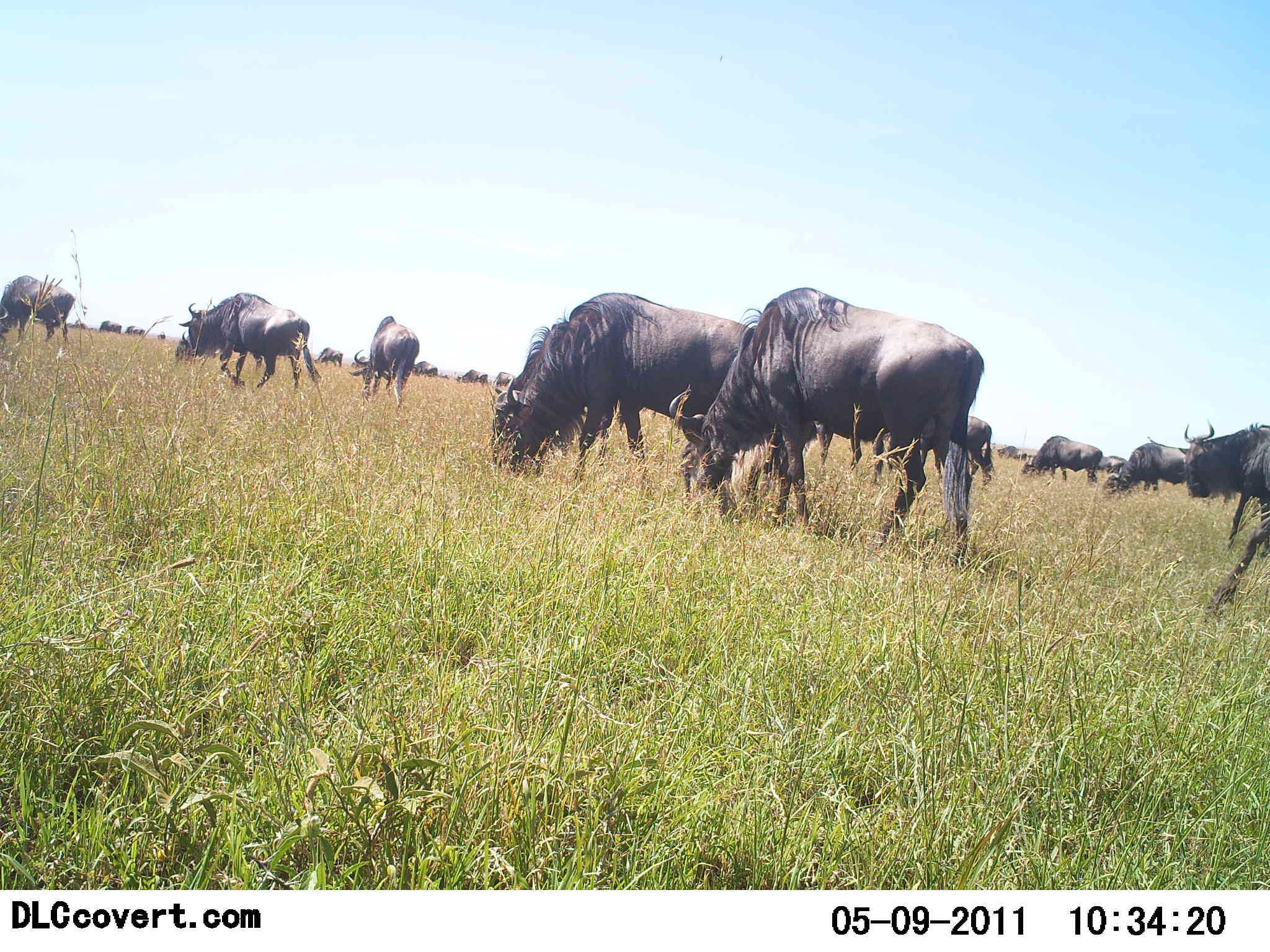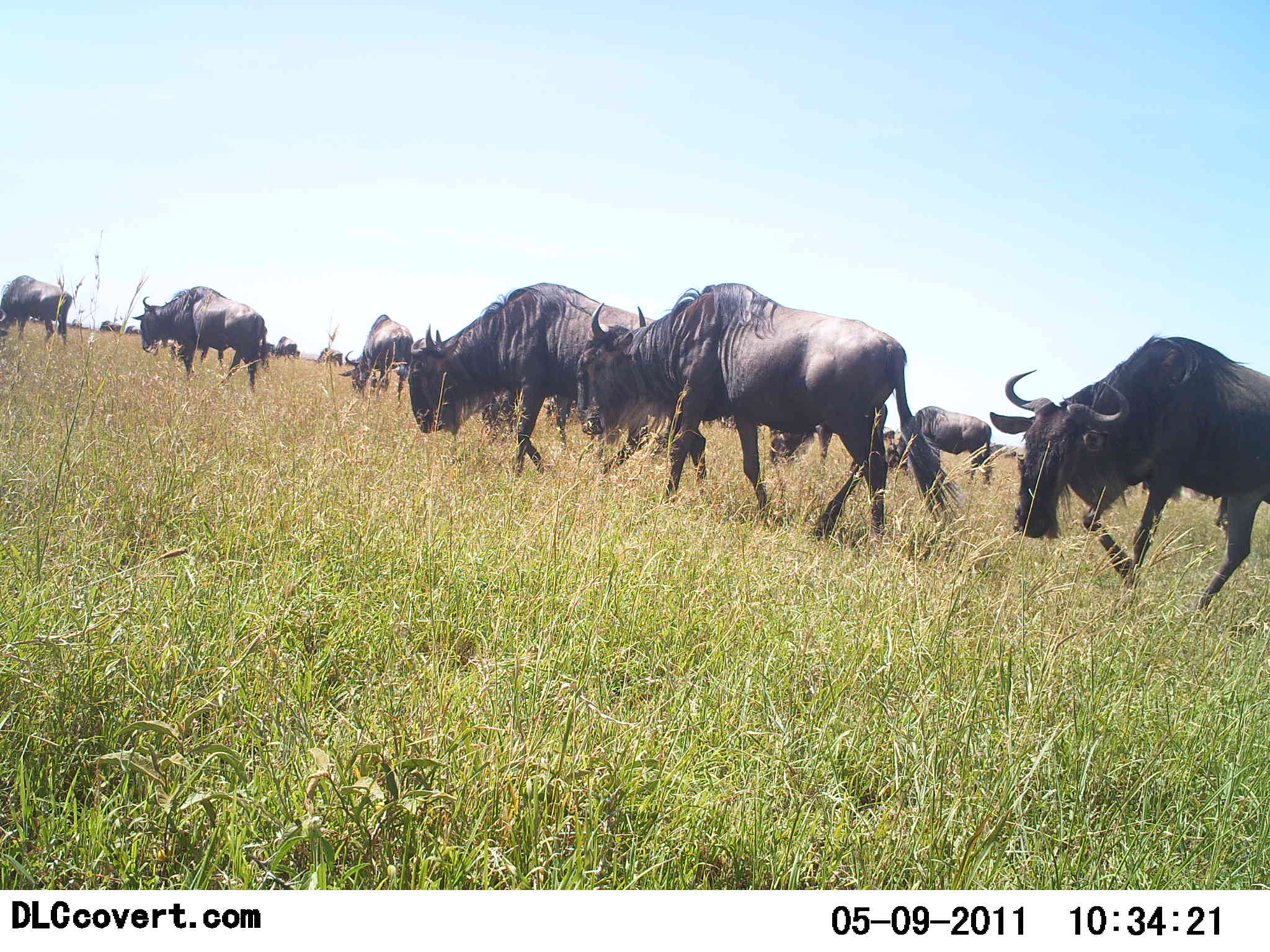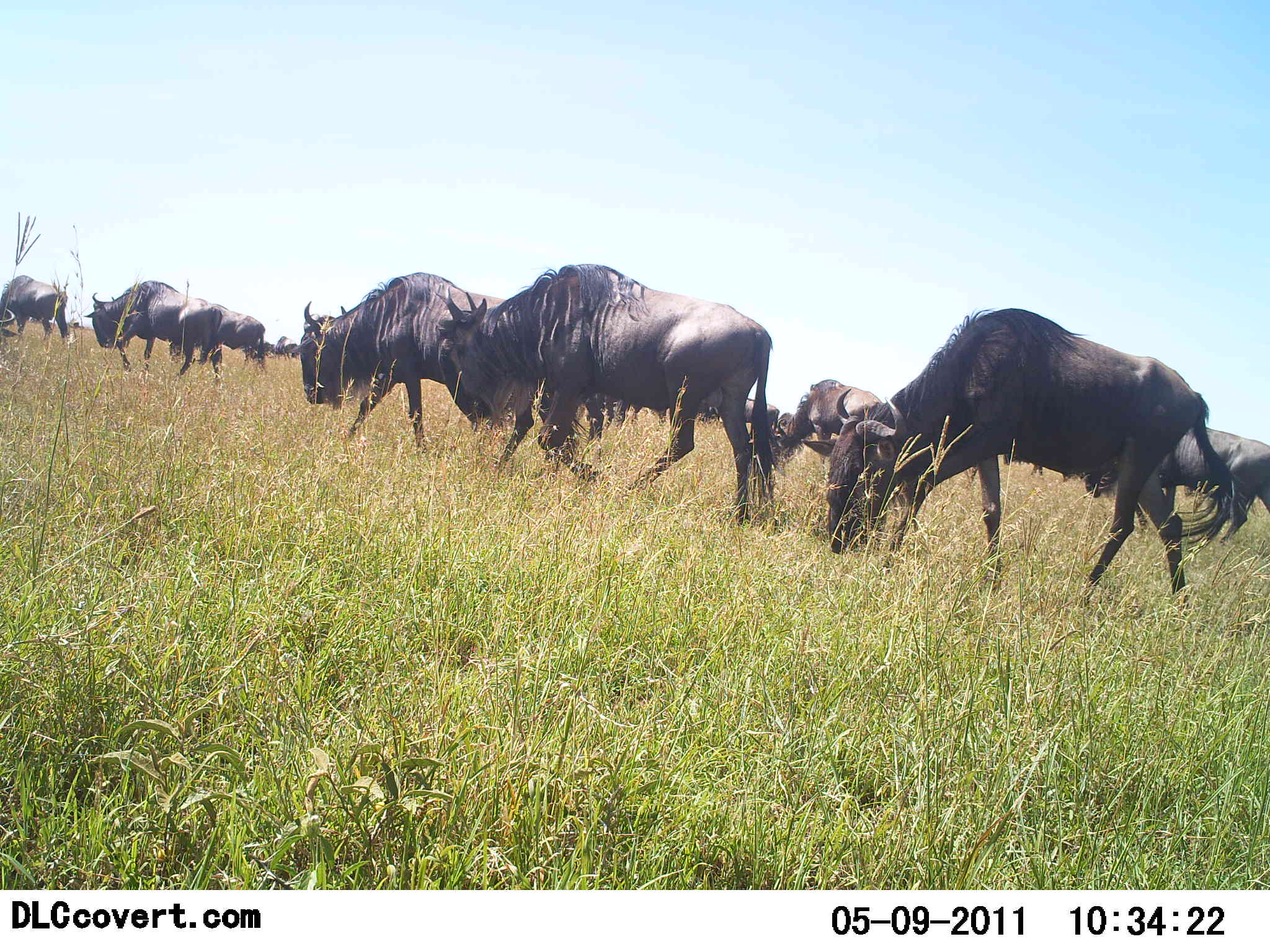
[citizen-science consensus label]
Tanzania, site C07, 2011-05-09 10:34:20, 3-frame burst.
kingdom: Animalia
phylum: Chordata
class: Mammalia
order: Artiodactyla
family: Bovidae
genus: Connochaetes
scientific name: Connochaetes taurinus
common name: blue wildebeest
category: wildebeest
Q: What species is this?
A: Wildebeest (blue wildebeest) (Connochaetes taurinus).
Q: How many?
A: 11-50.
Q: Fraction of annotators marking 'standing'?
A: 25%.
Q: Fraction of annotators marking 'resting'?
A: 0%.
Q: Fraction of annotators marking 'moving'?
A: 83%.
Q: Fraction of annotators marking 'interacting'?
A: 0%.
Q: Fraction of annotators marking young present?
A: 0%.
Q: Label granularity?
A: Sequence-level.